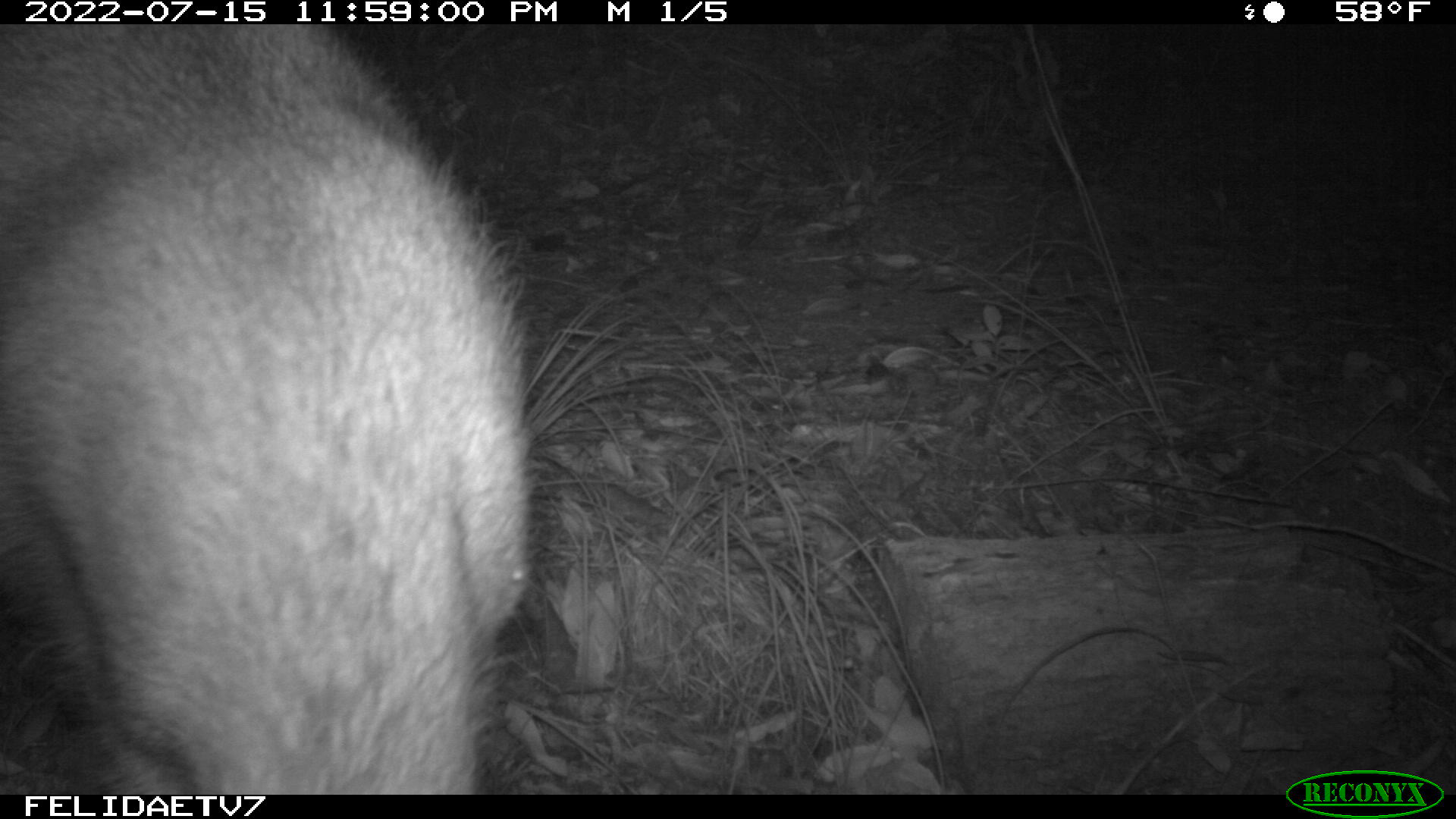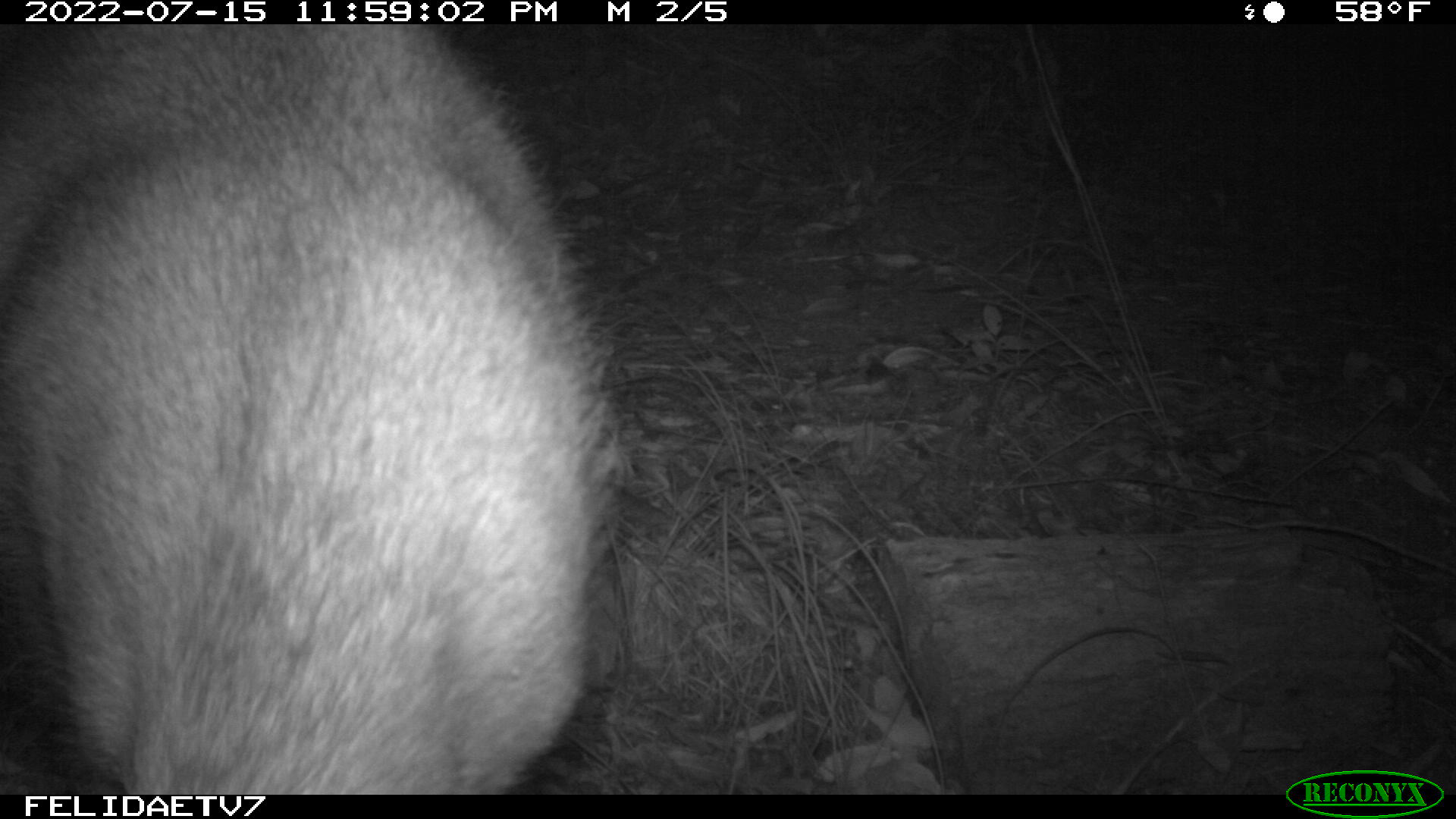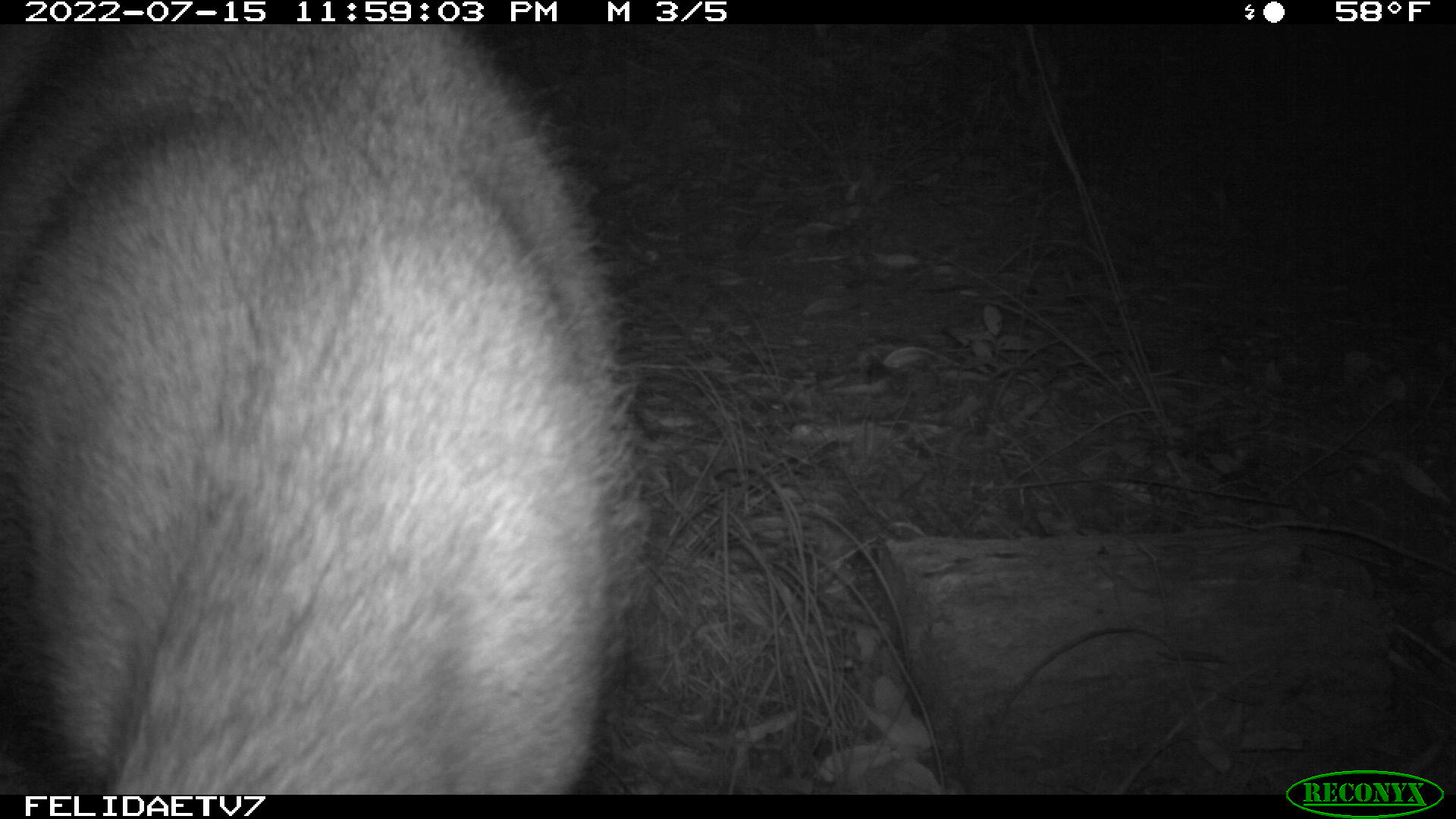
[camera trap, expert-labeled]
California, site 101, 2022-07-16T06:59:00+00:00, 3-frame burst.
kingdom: Animalia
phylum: Chordata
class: Mammalia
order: Artiodactyla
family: Cervidae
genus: Odocoileus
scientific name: Odocoileus hemionus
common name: mule deer